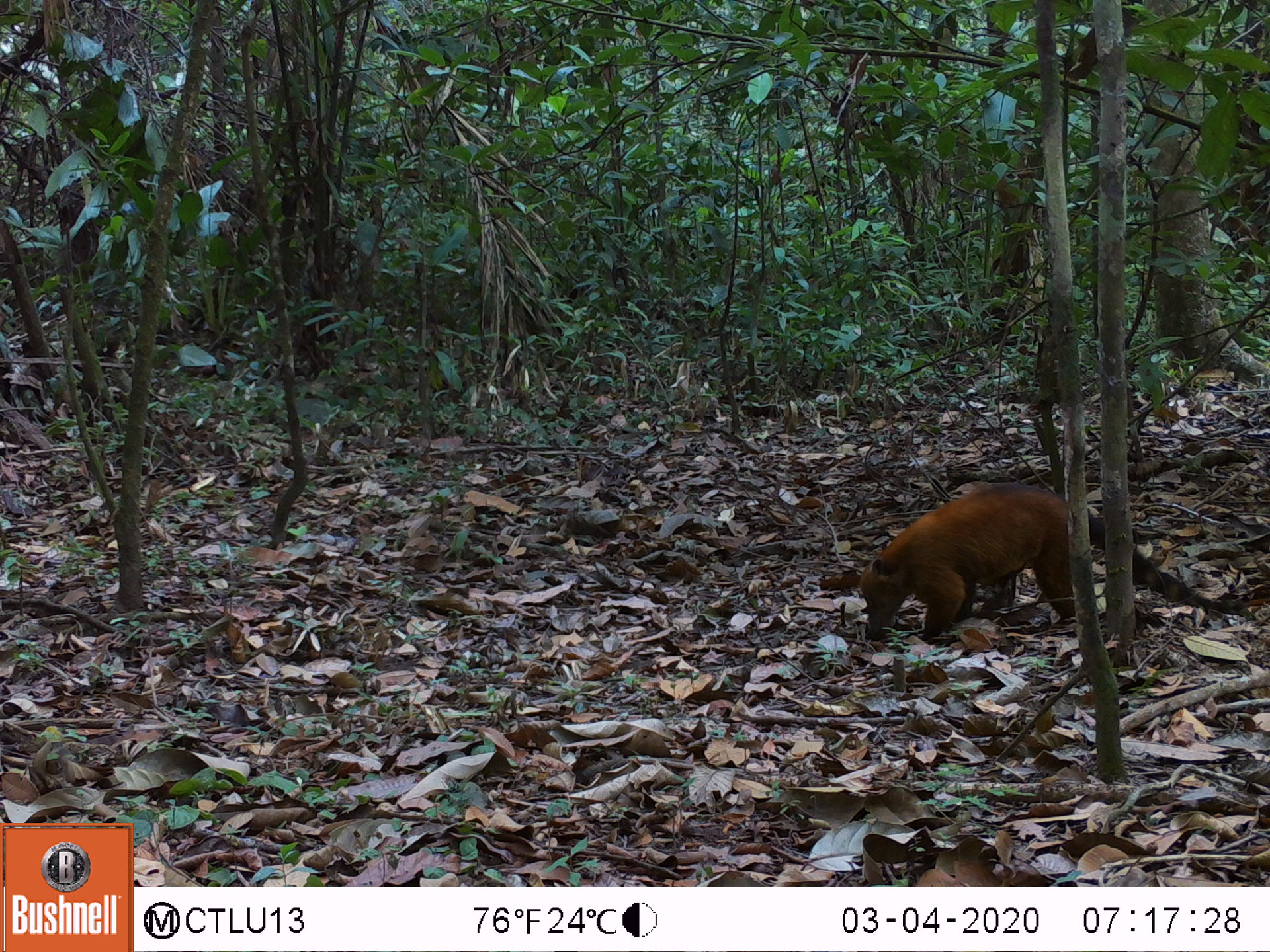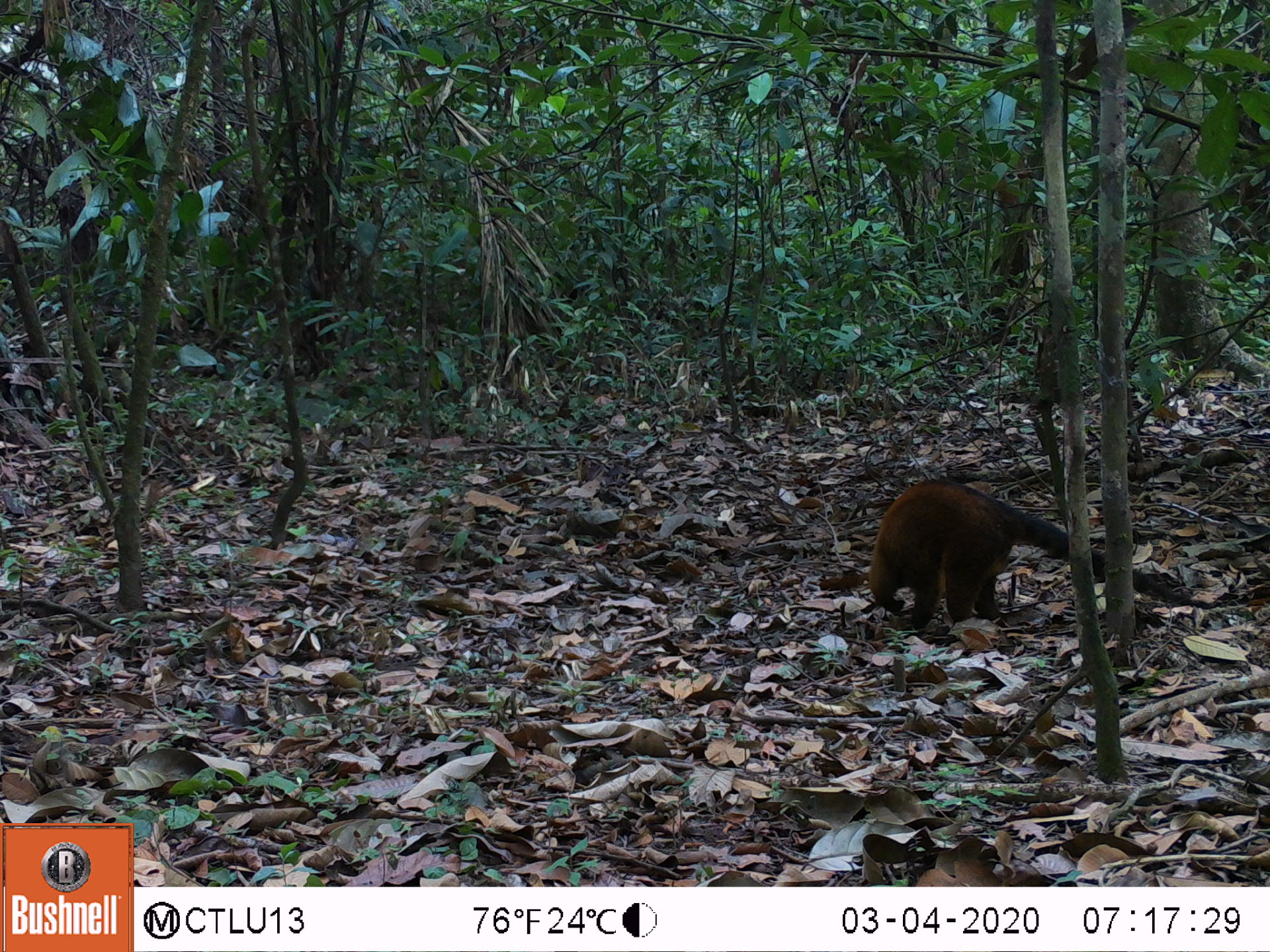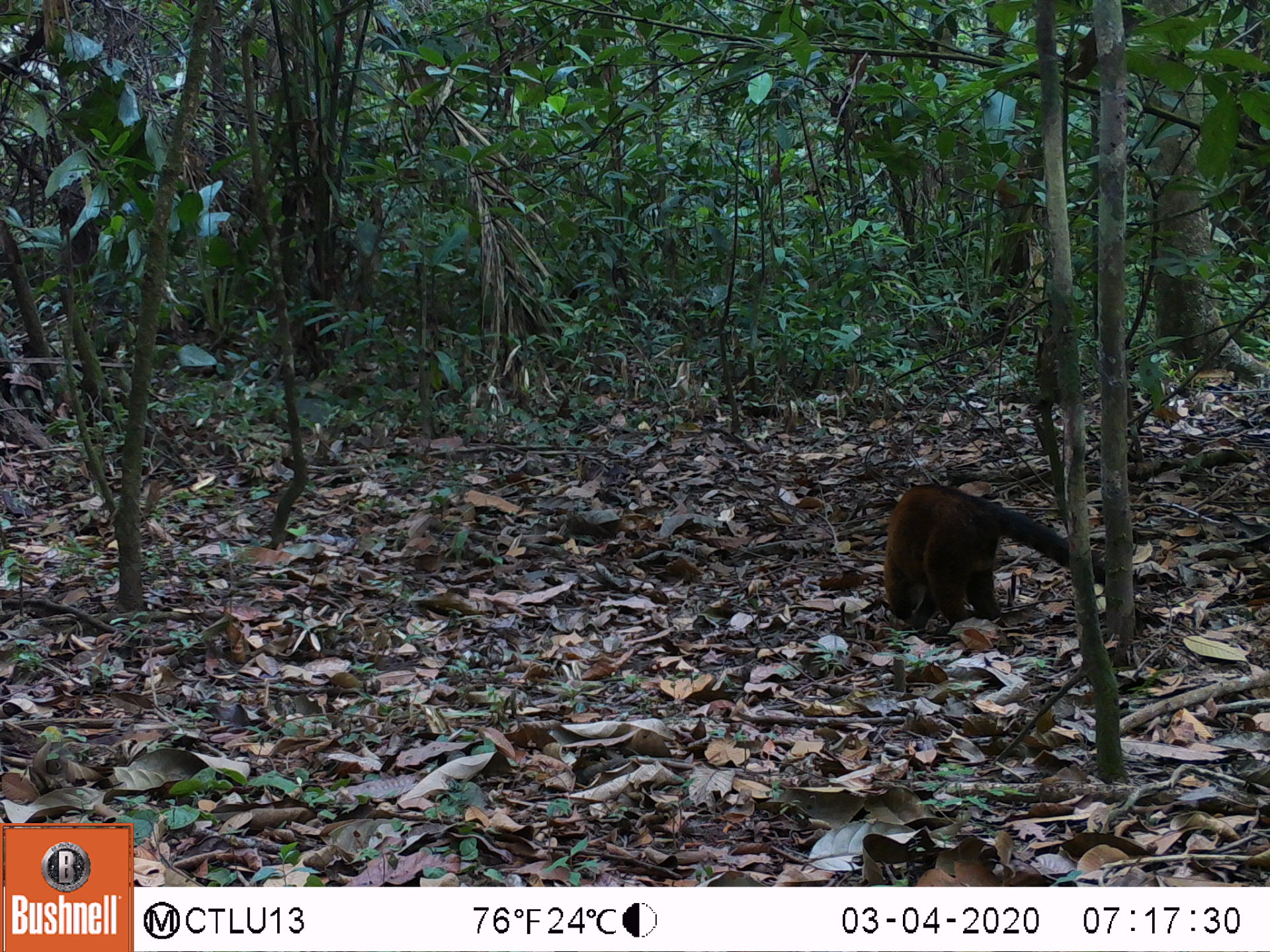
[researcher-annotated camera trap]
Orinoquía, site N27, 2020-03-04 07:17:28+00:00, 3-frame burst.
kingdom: Animalia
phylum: Chordata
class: Mammalia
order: Artiodactyla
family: Tayassuidae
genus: Pecari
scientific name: Pecari tajacu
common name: collared peccary